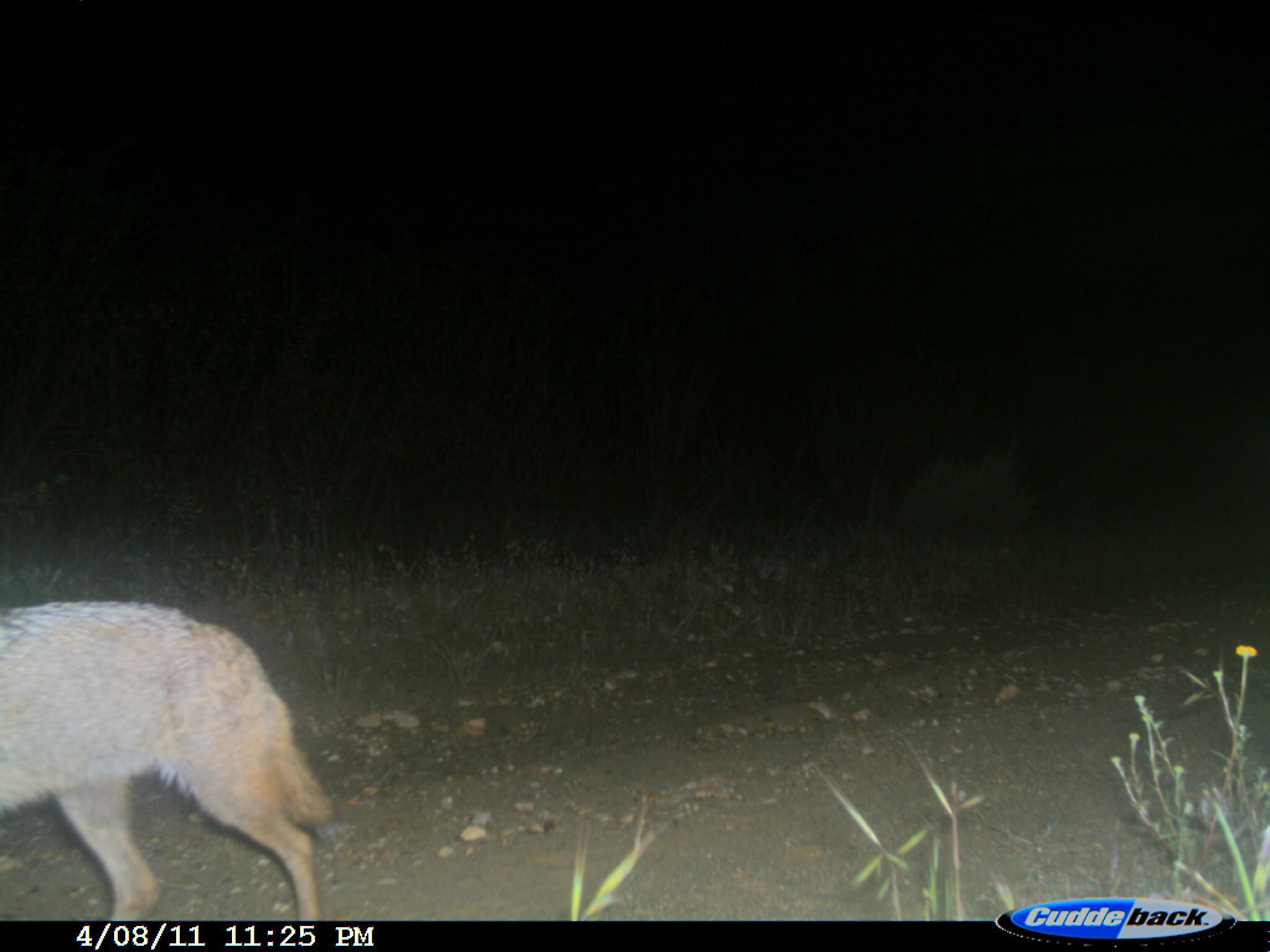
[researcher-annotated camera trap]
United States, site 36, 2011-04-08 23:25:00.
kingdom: Animalia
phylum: Chordata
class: Mammalia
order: Carnivora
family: Canidae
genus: Canis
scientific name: Canis latrans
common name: coyote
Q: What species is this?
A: Coyote (Canis latrans).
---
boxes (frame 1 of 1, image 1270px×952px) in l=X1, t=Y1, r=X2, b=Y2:
coyote: l=0, t=598, r=335, b=922